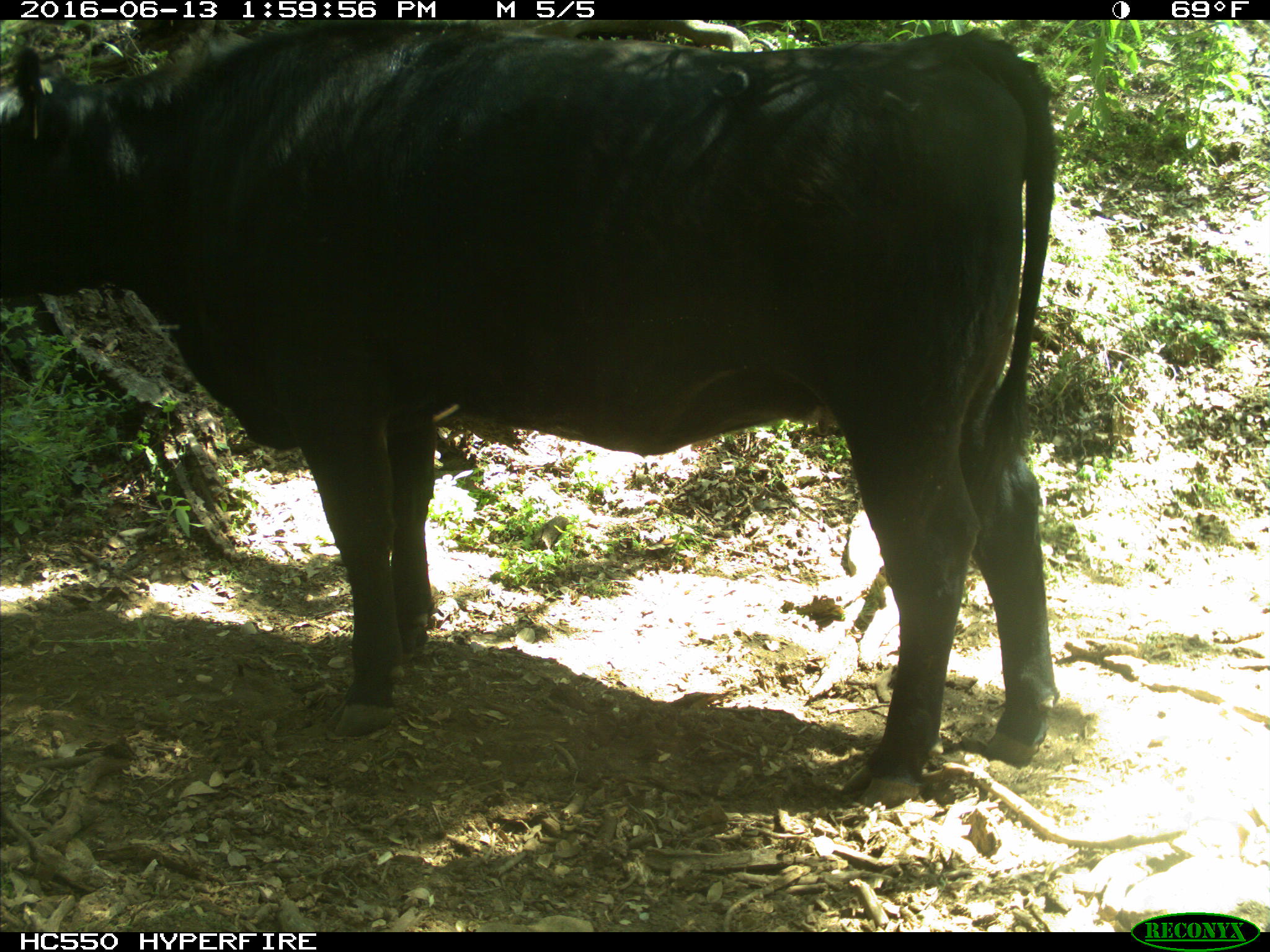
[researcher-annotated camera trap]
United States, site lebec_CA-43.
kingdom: Animalia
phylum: Chordata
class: Mammalia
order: Artiodactyla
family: Bovidae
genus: Bos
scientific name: Bos taurus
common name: domestic cow